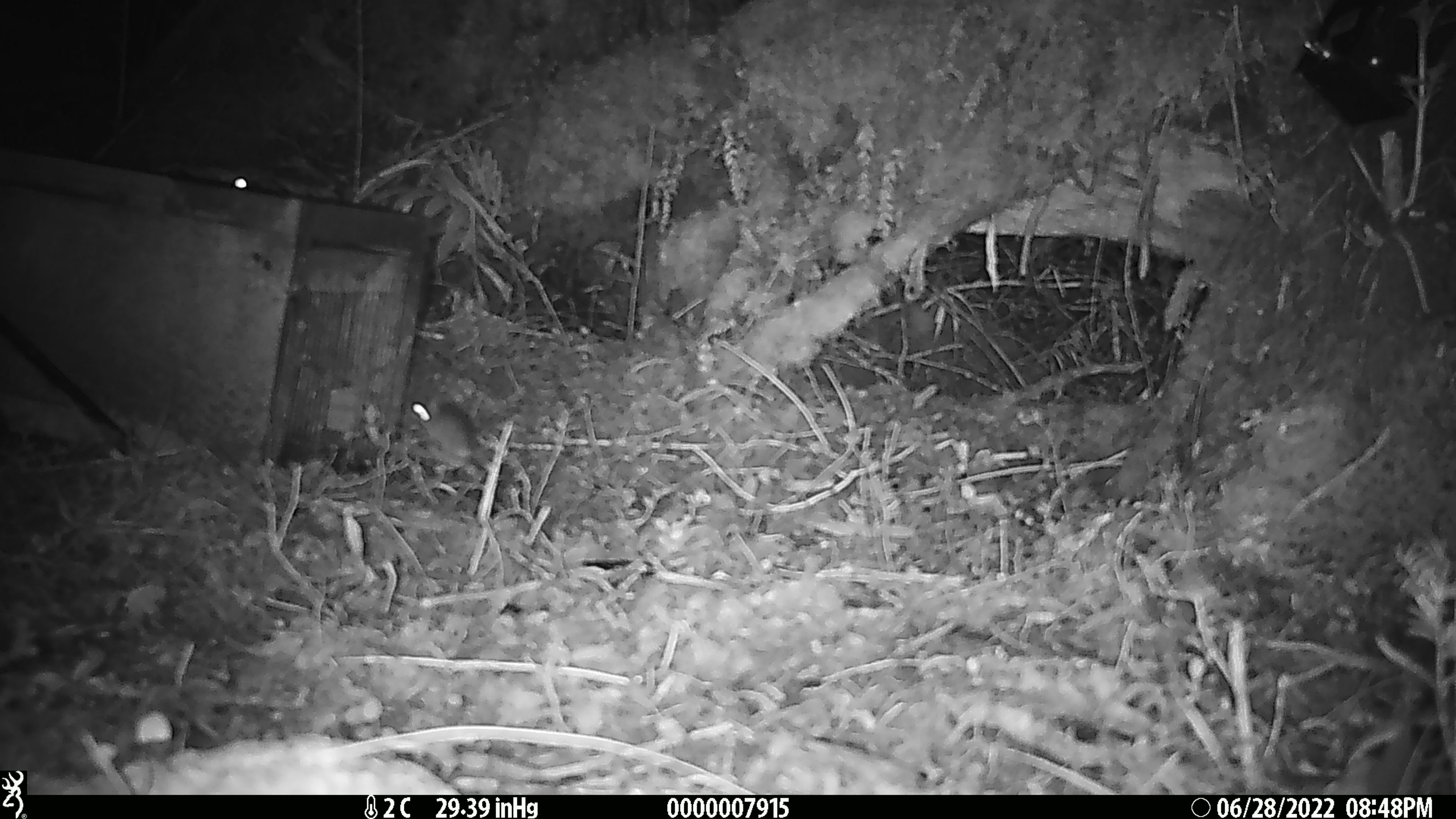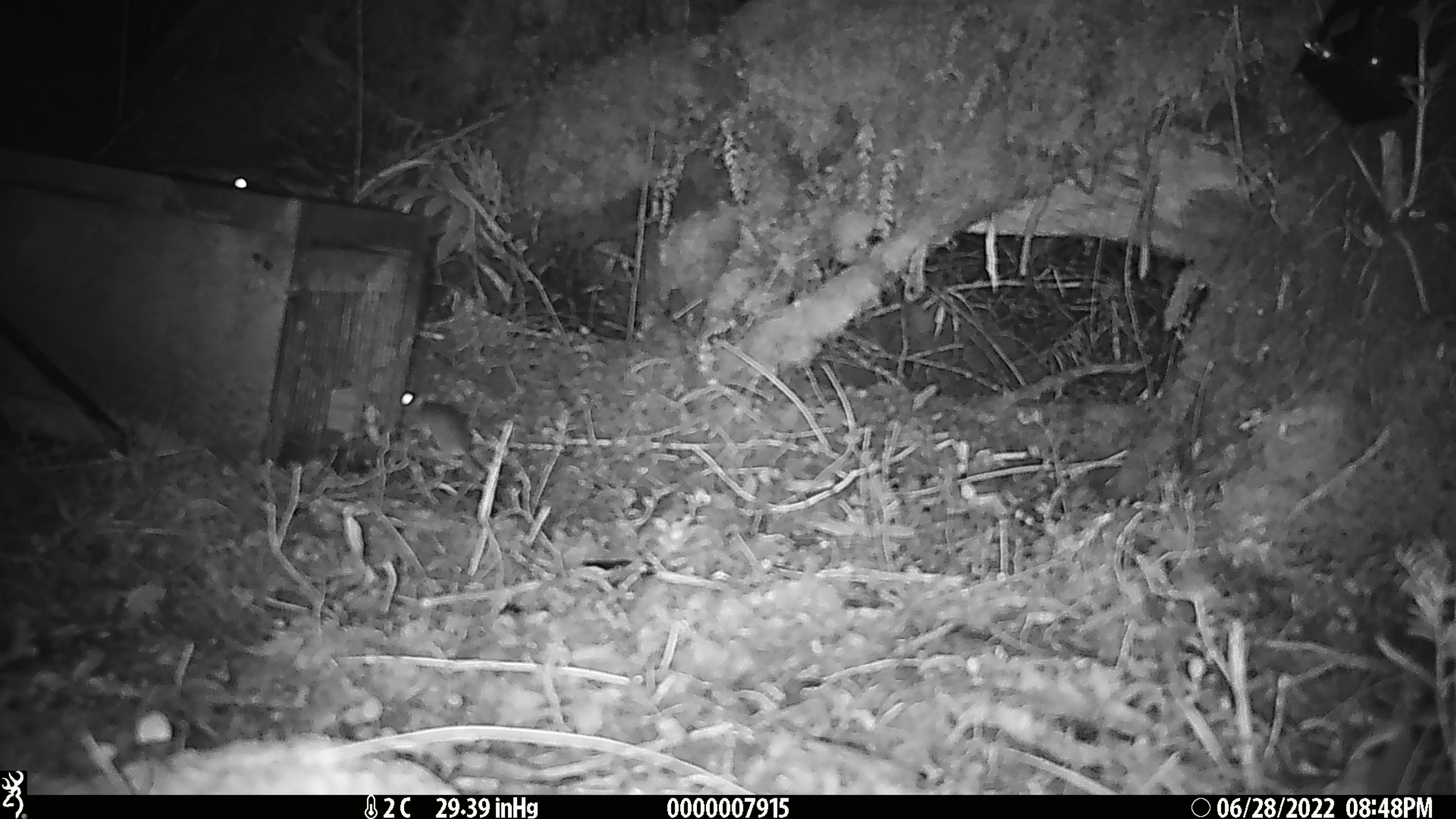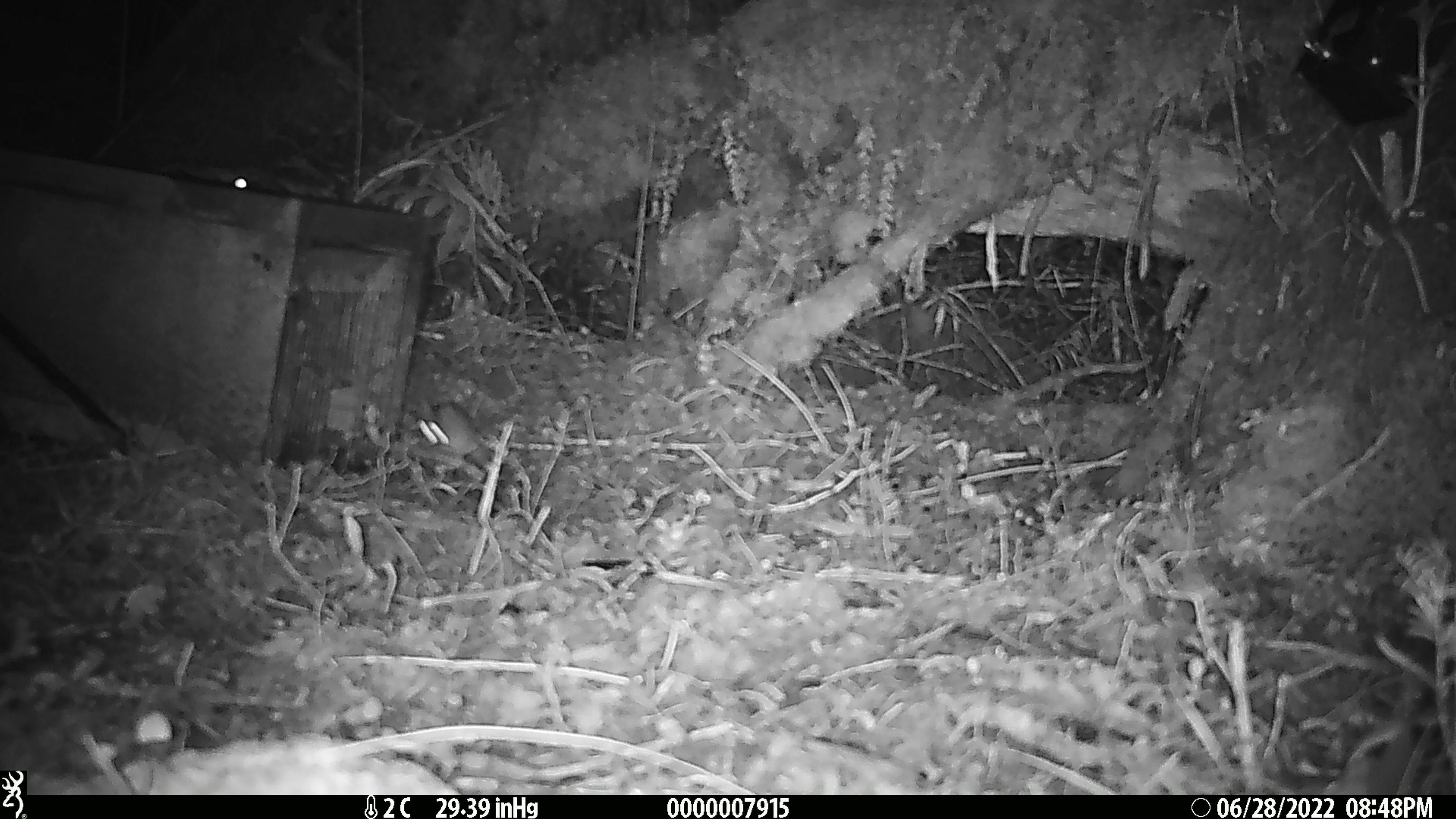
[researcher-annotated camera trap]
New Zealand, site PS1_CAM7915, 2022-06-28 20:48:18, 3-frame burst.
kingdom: Animalia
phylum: Chordata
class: Mammalia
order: Rodentia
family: Muridae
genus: Mus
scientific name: Mus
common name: mouse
Mouse (Mus).